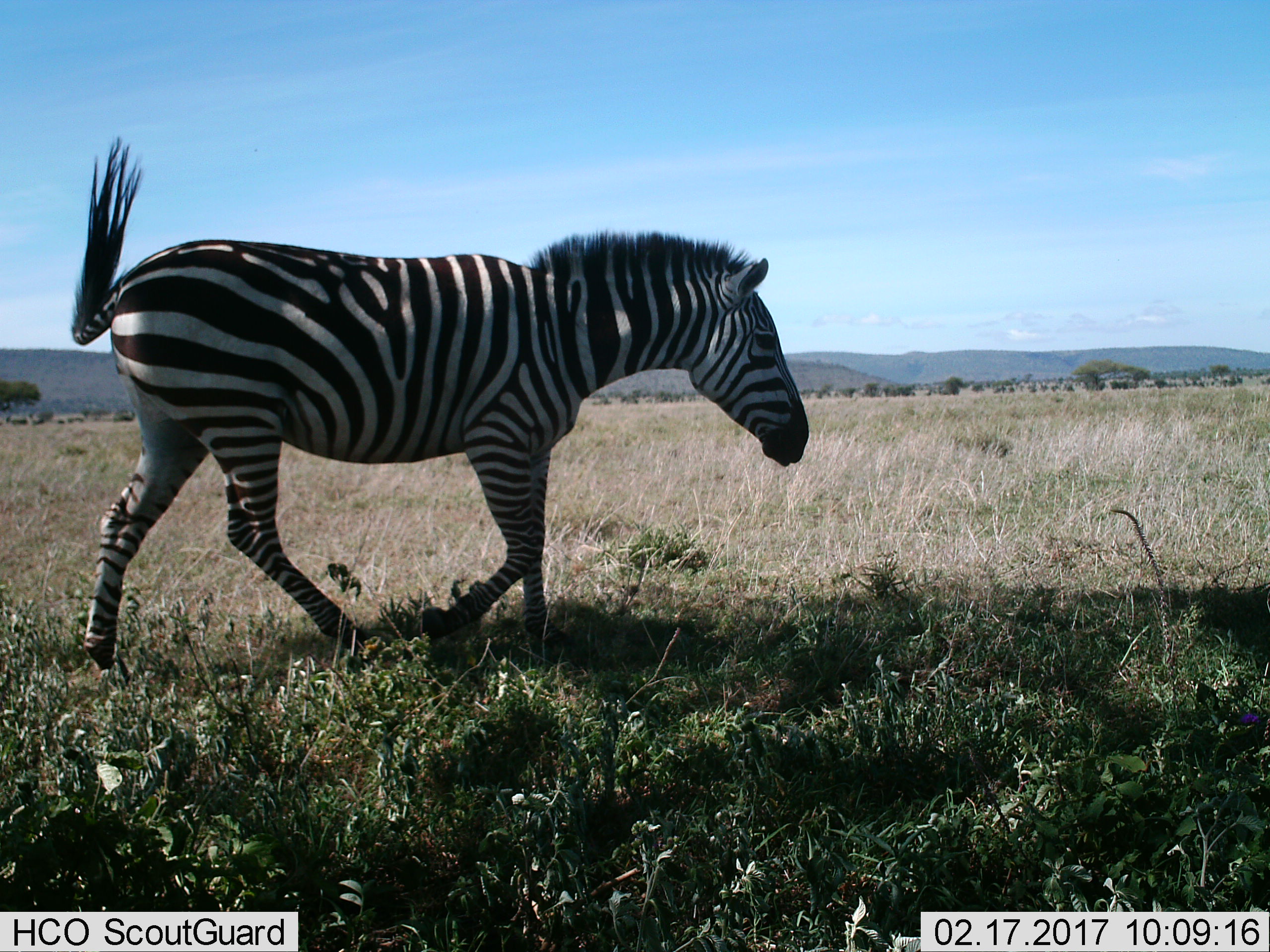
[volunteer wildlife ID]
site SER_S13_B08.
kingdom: Animalia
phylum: Chordata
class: Mammalia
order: Perissodactyla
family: Equidae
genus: Equus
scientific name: Equus quagga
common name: plains zebra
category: zebraplains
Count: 1.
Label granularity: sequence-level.